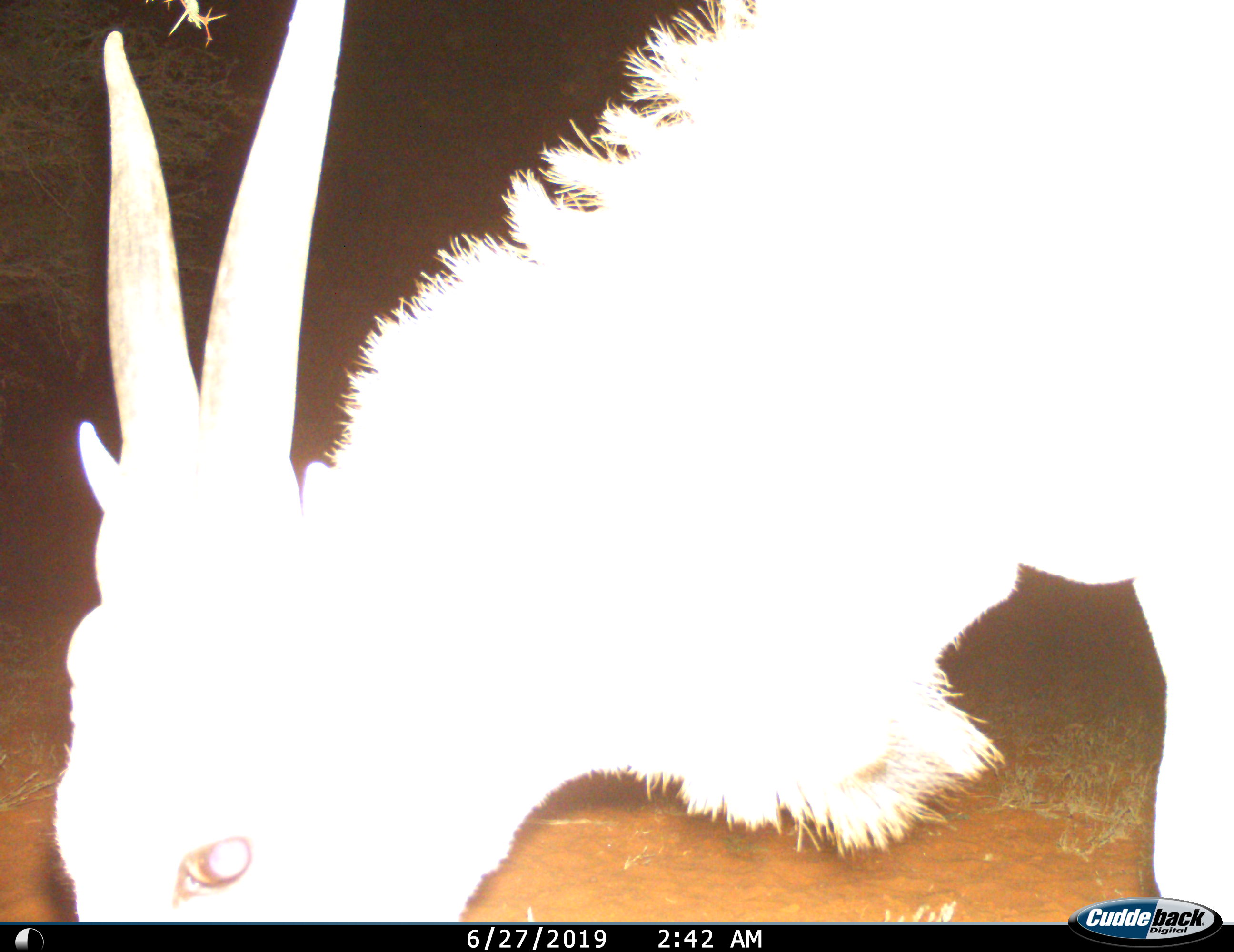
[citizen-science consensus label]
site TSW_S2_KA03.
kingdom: Animalia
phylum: Chordata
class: Mammalia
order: Artiodactyla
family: Bovidae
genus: Tragelaphus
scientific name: Tragelaphus oryx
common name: eland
Eland (Tragelaphus oryx), count 1. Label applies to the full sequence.